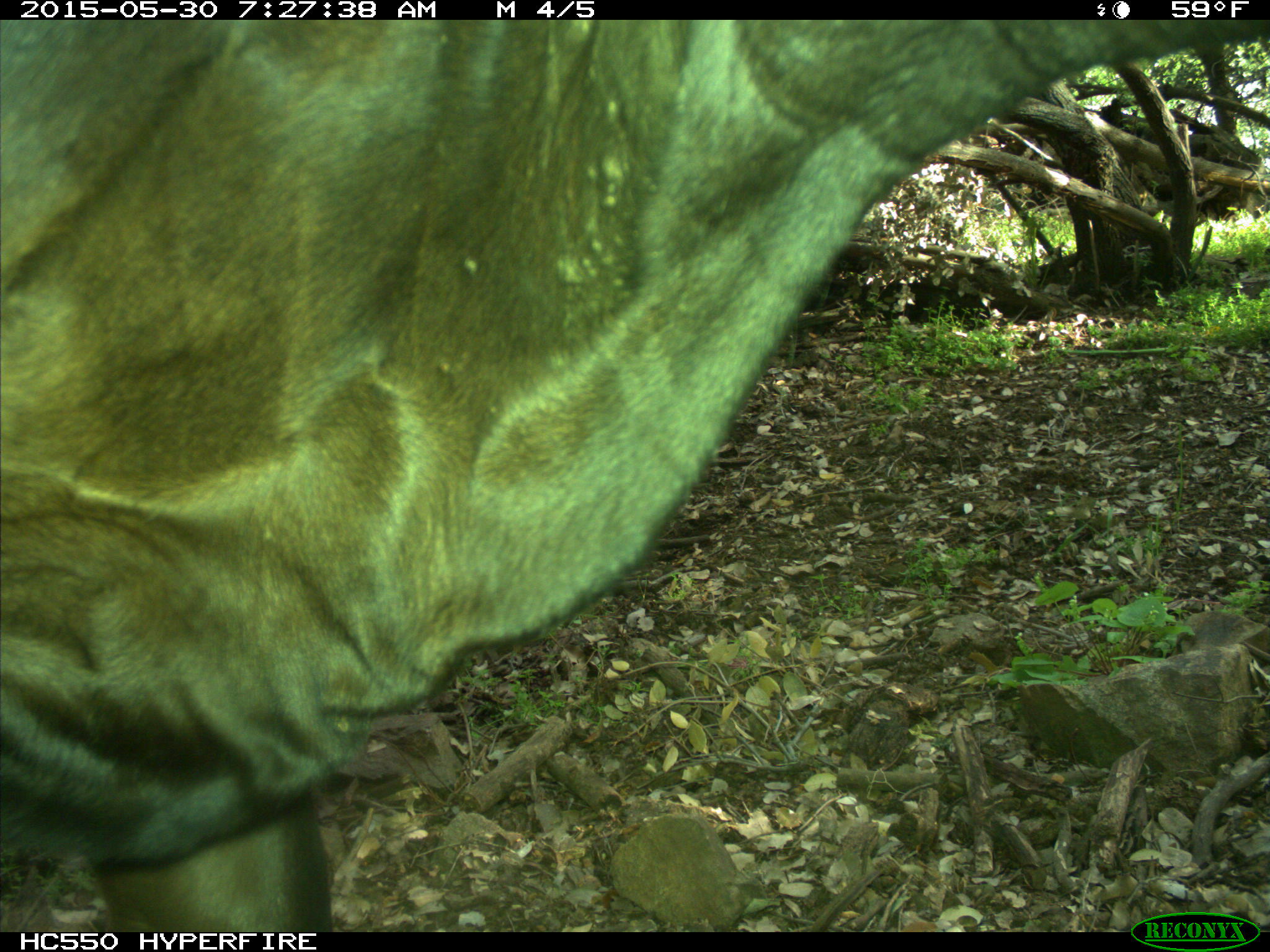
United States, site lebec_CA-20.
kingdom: Animalia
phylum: Chordata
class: Mammalia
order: Artiodactyla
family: Bovidae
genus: Bos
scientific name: Bos taurus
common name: domestic cow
Bos taurus (domestic cow).